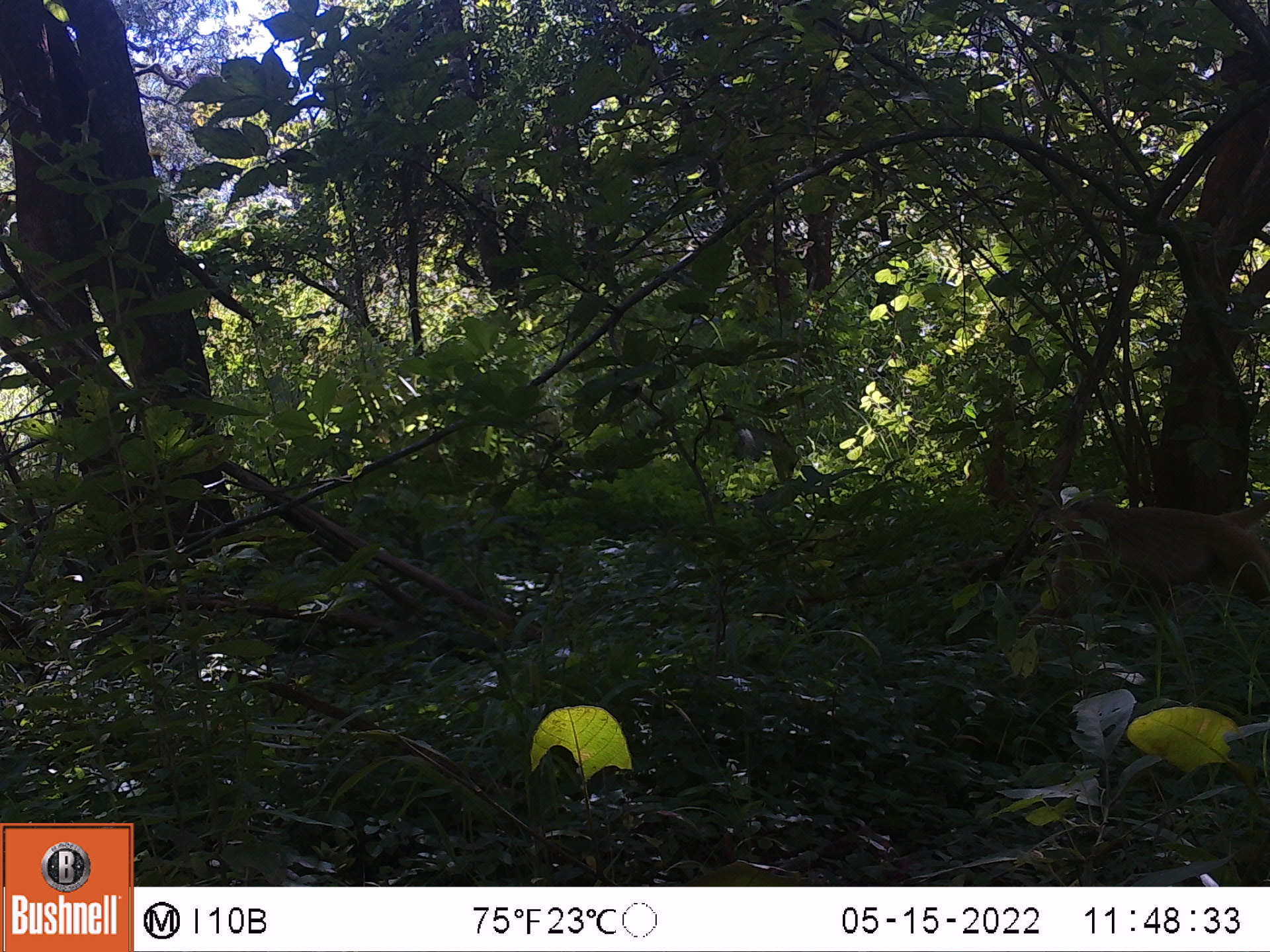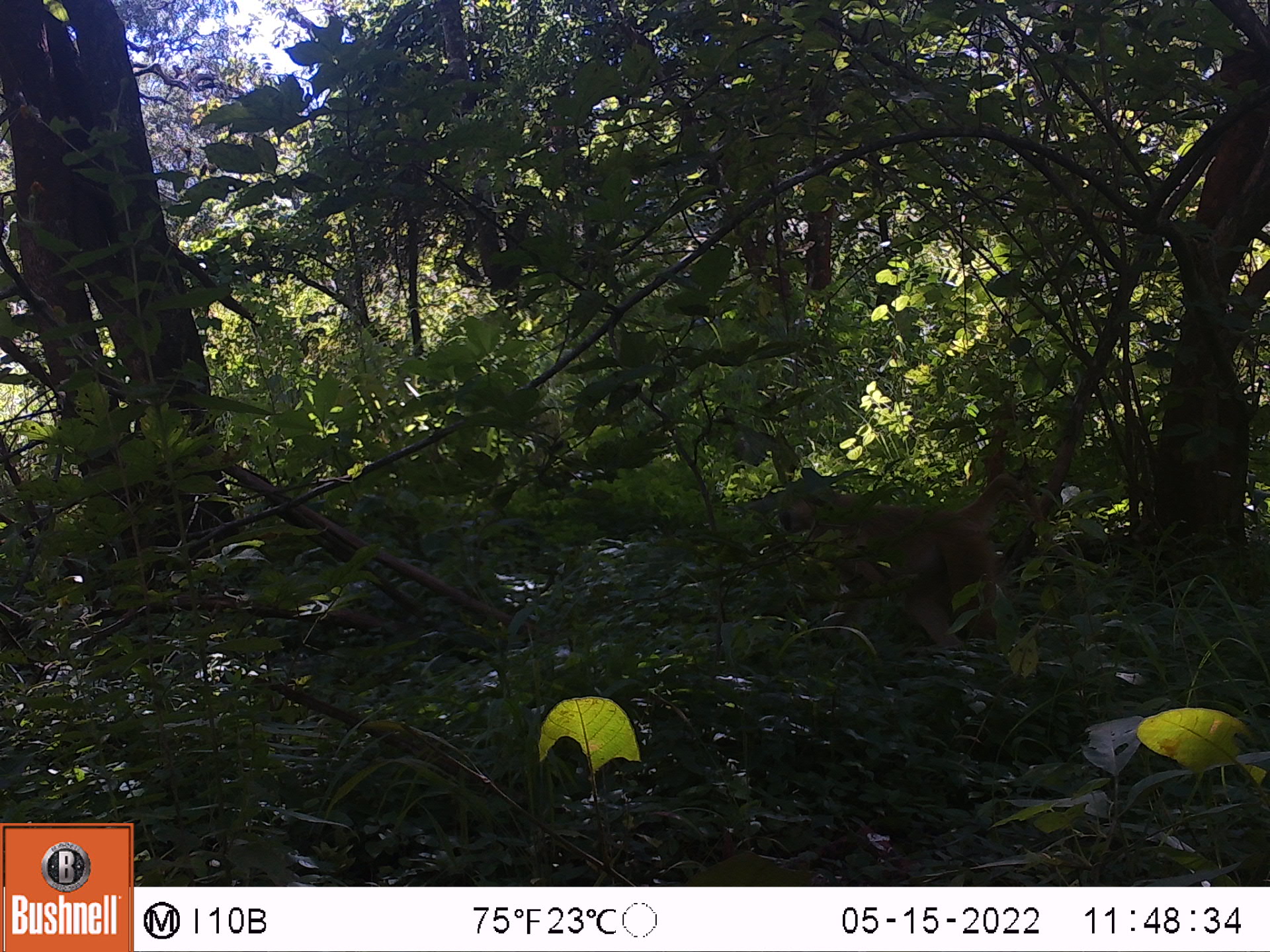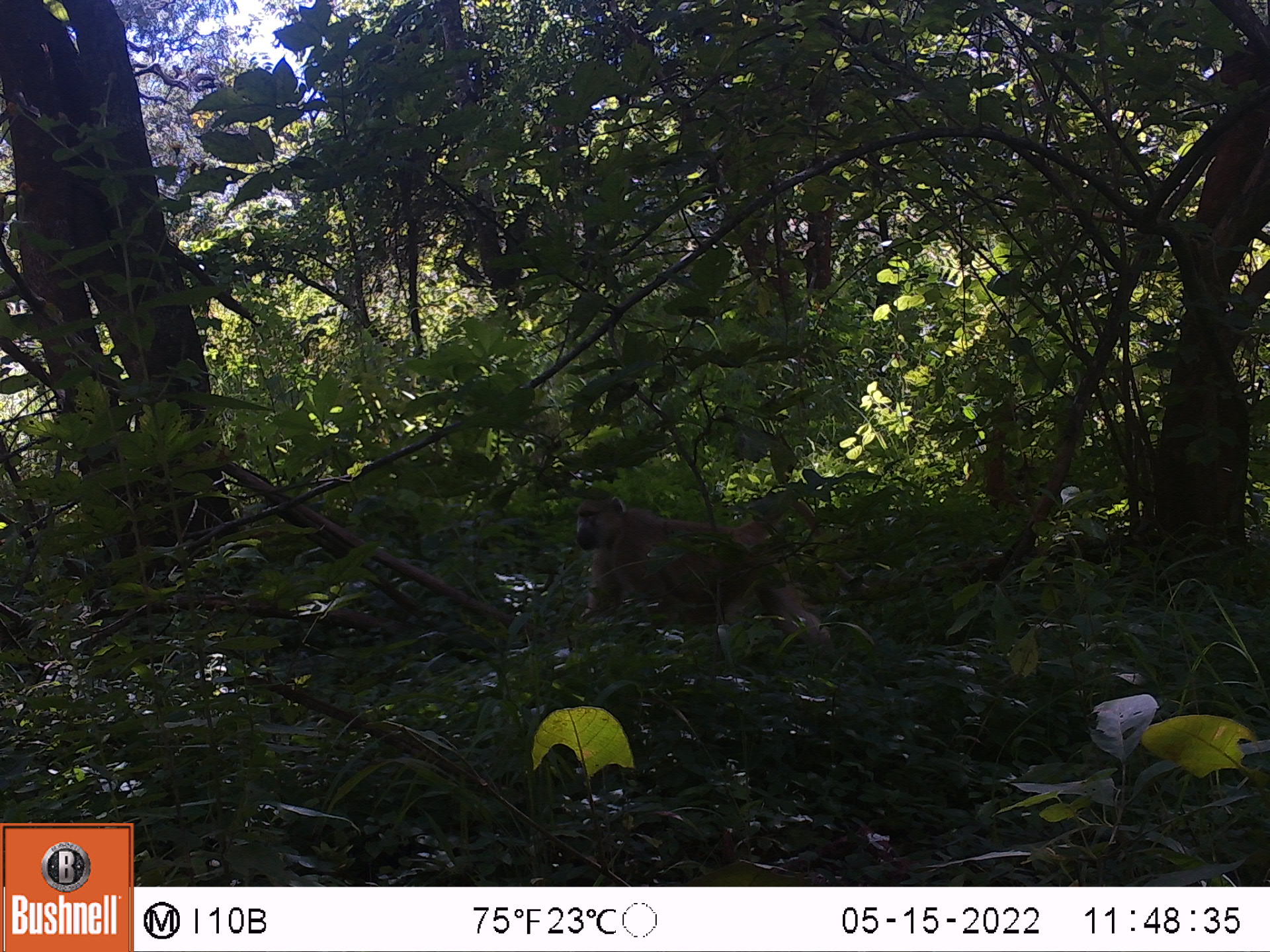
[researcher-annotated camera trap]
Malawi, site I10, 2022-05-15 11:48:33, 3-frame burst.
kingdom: Animalia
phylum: Chordata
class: Mammalia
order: Primates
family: Cercopithecidae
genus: Papio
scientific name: Papio cynocephalus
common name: yellow baboon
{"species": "yellow baboon (Papio cynocephalus)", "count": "1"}